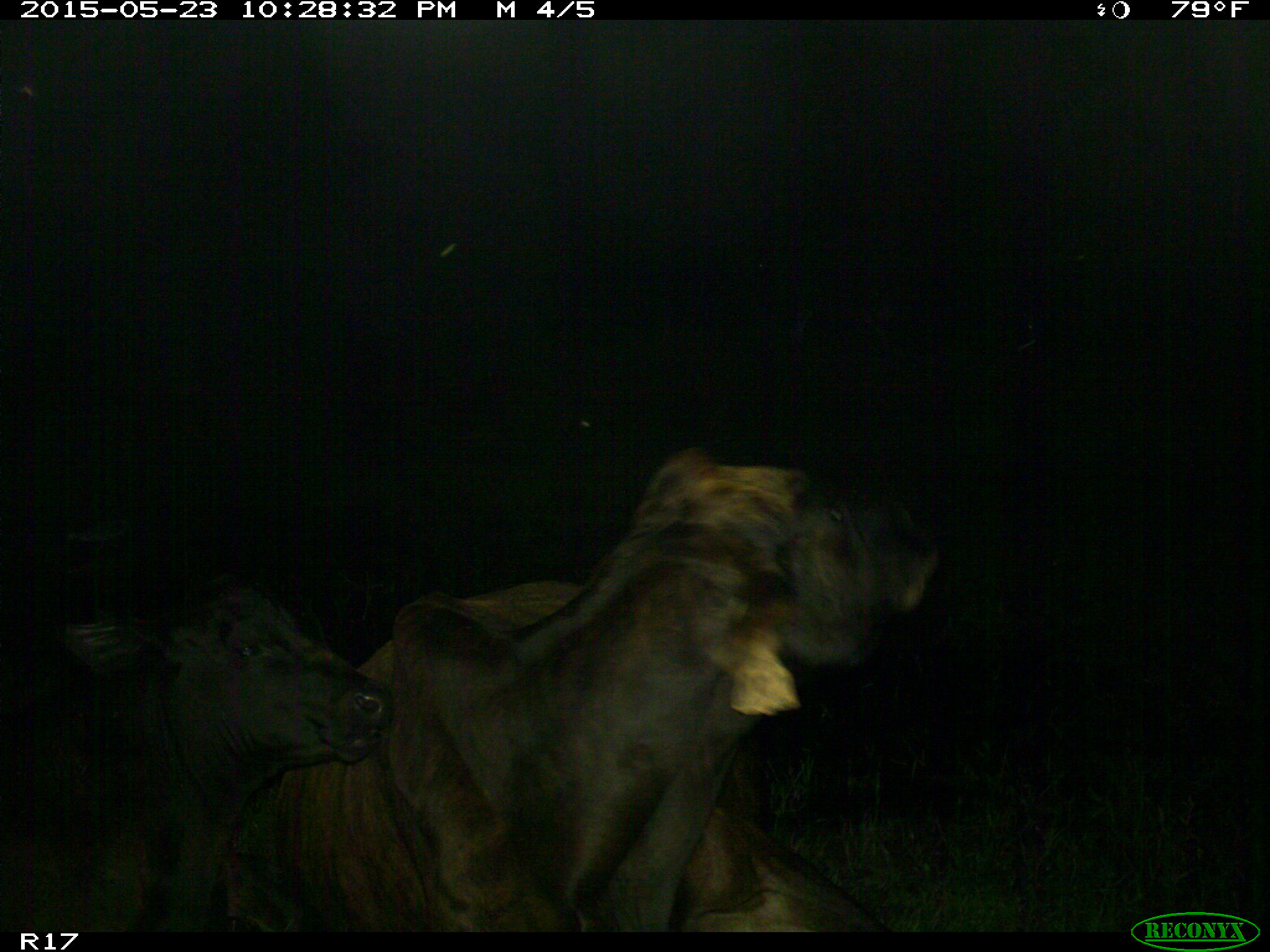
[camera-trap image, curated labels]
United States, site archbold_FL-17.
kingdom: Animalia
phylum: Chordata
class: Mammalia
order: Artiodactyla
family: Bovidae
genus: Bos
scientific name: Bos taurus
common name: domestic cow